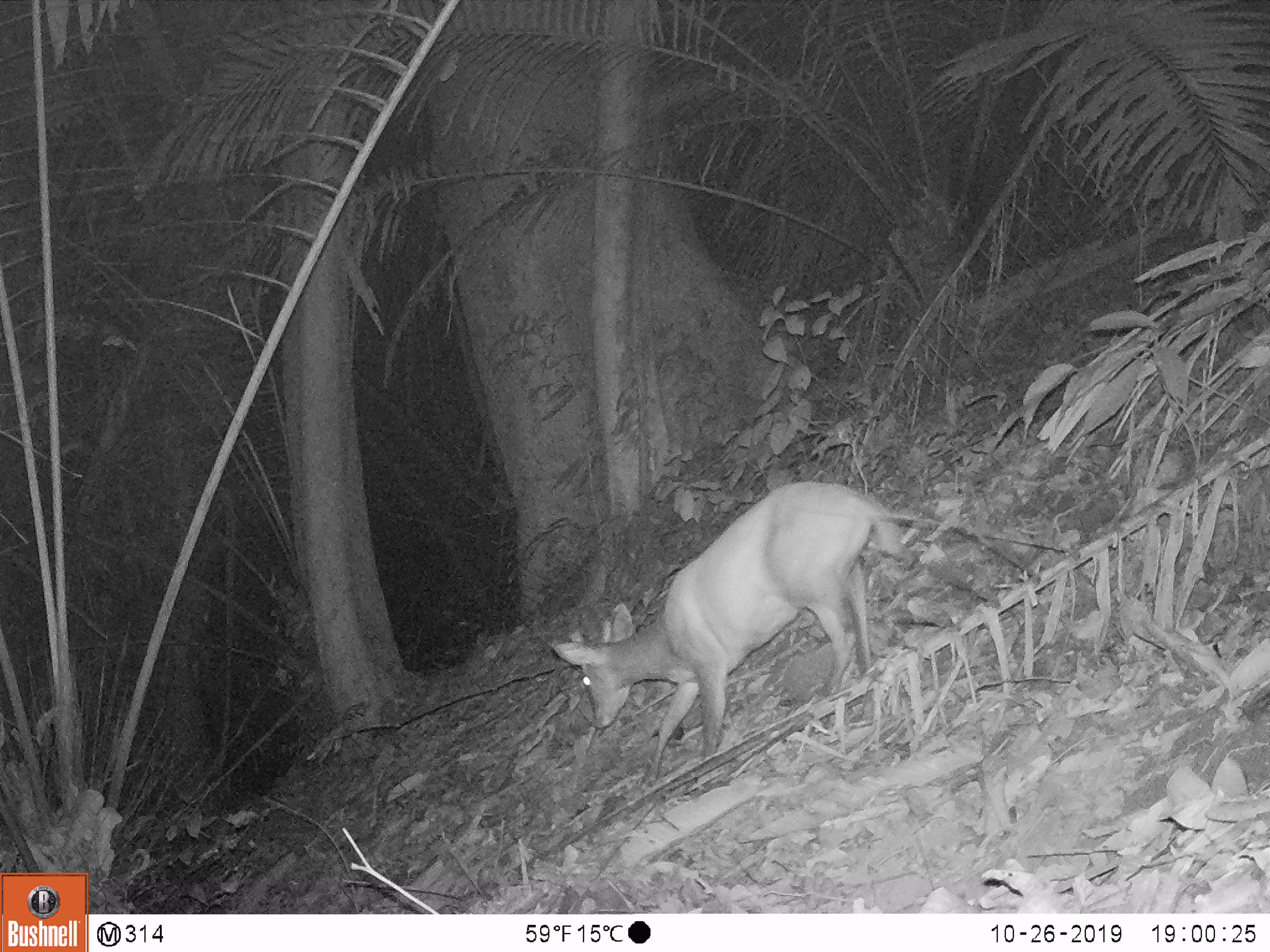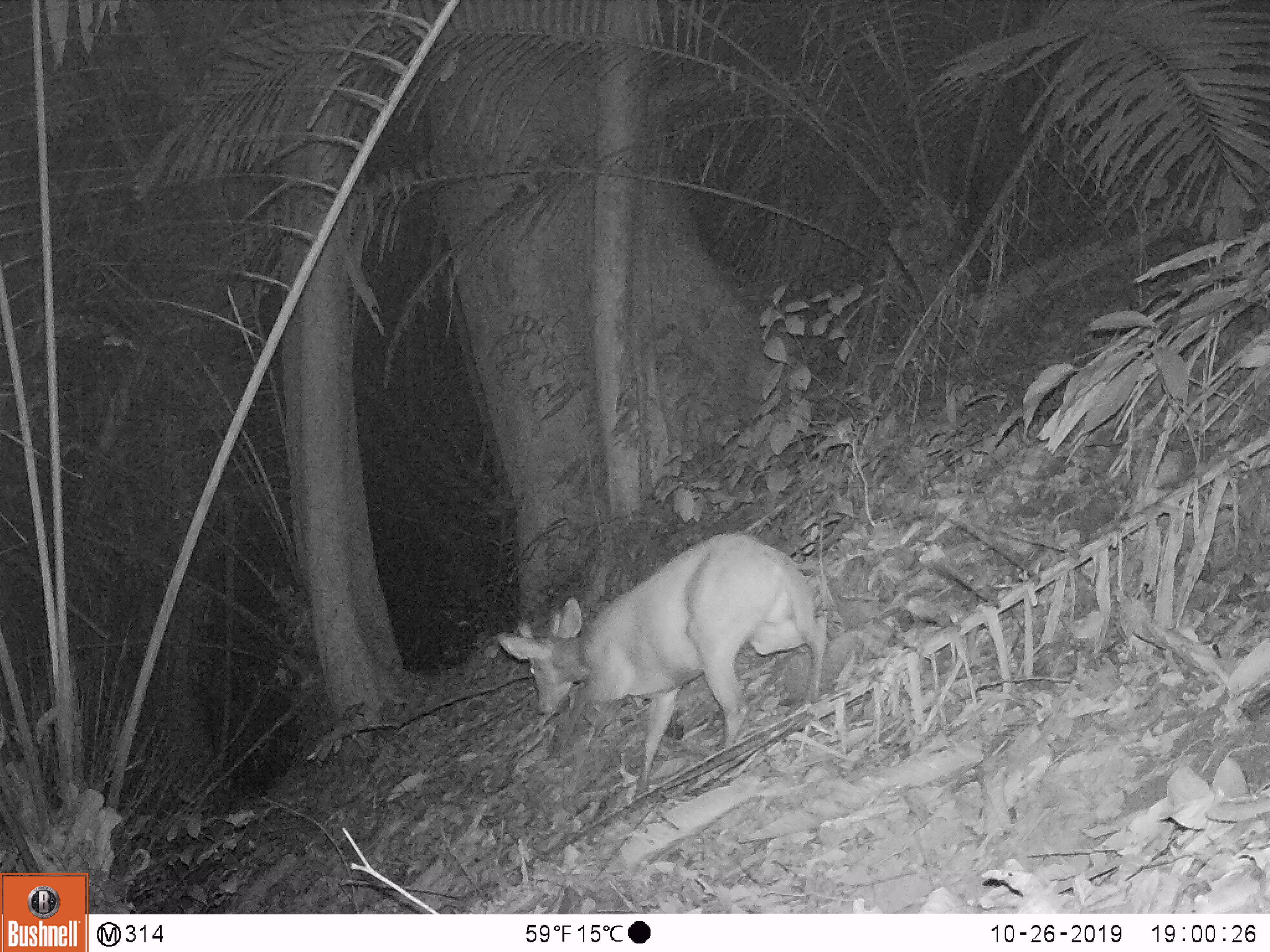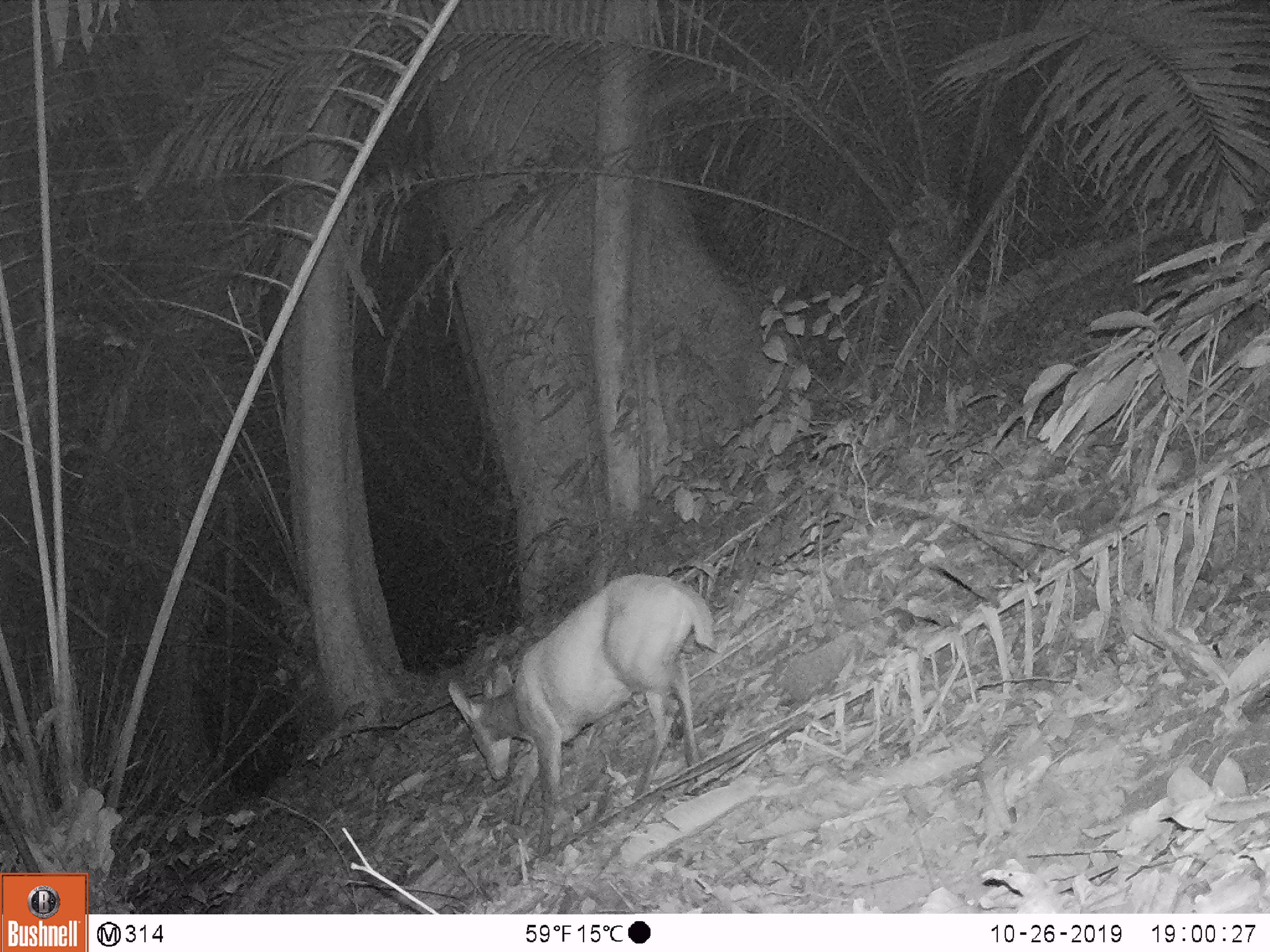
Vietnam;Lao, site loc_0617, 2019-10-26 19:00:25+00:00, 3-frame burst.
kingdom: Animalia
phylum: Chordata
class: Mammalia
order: Artiodactyla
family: Cervidae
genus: Muntiacus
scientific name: Muntiacus rooseveltorum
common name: roosevelt's muntjac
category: roosevelts muntjac group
Roosevelts muntjac group (roosevelt's muntjac) (Muntiacus rooseveltorum). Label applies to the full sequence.